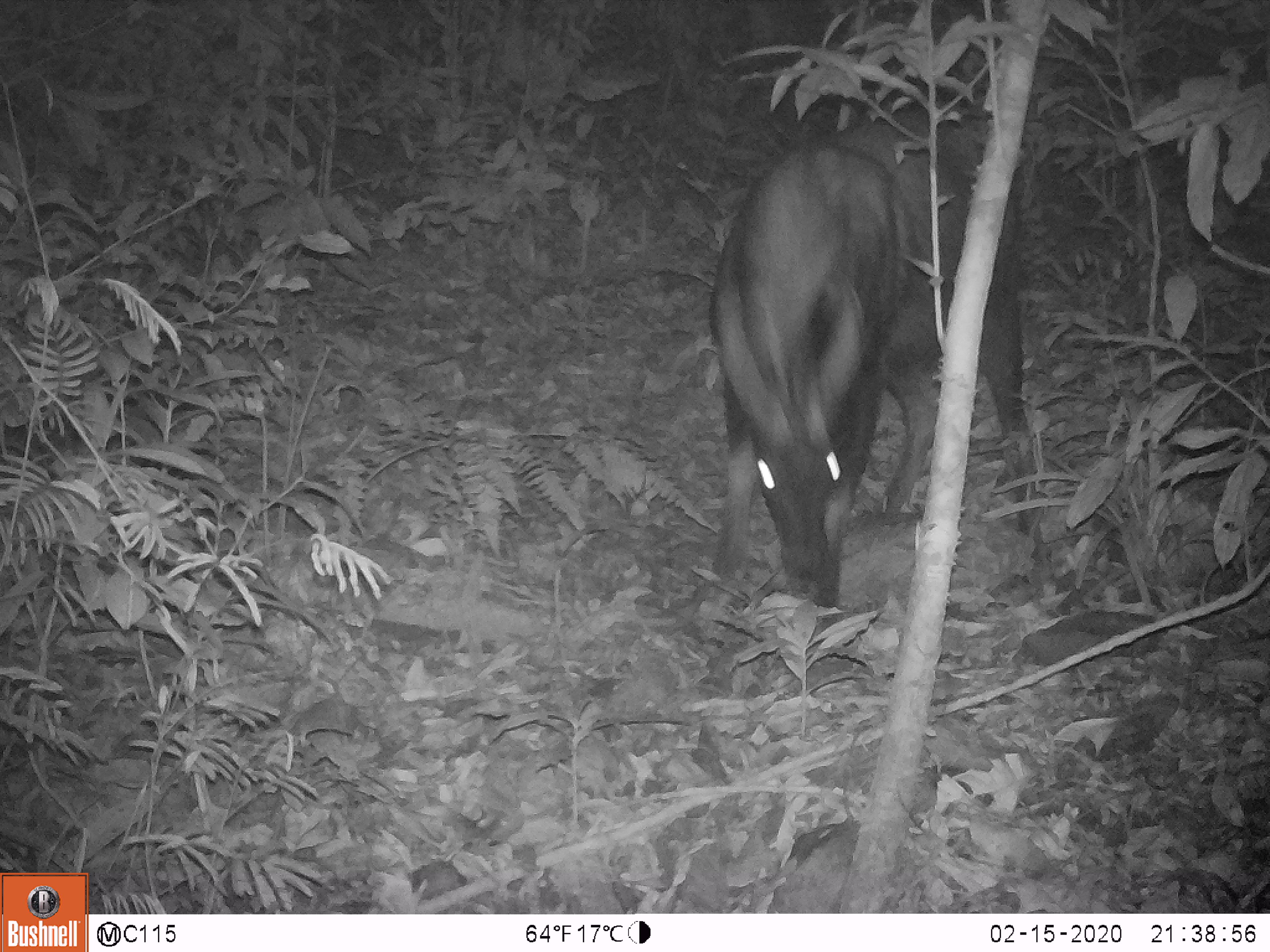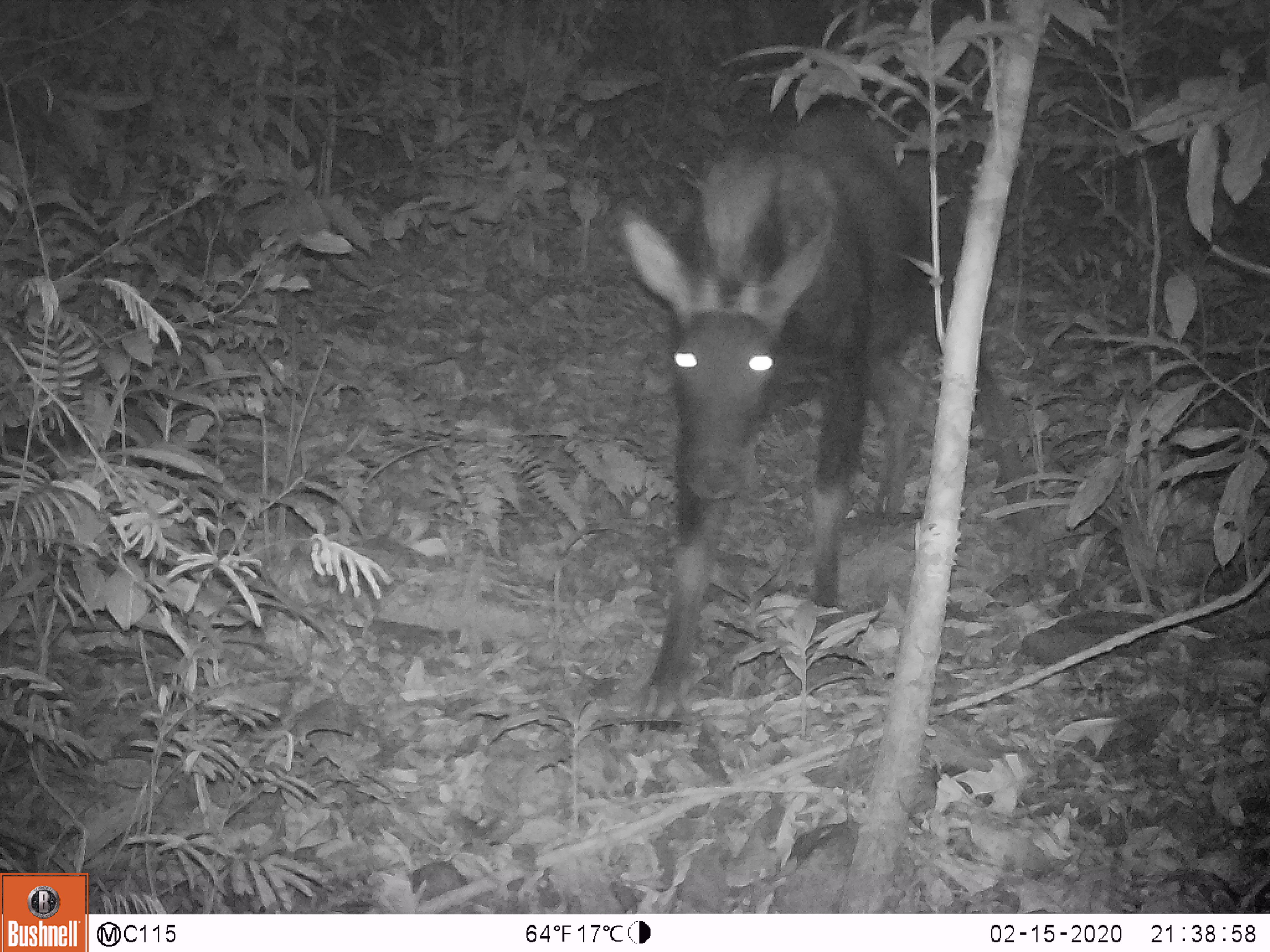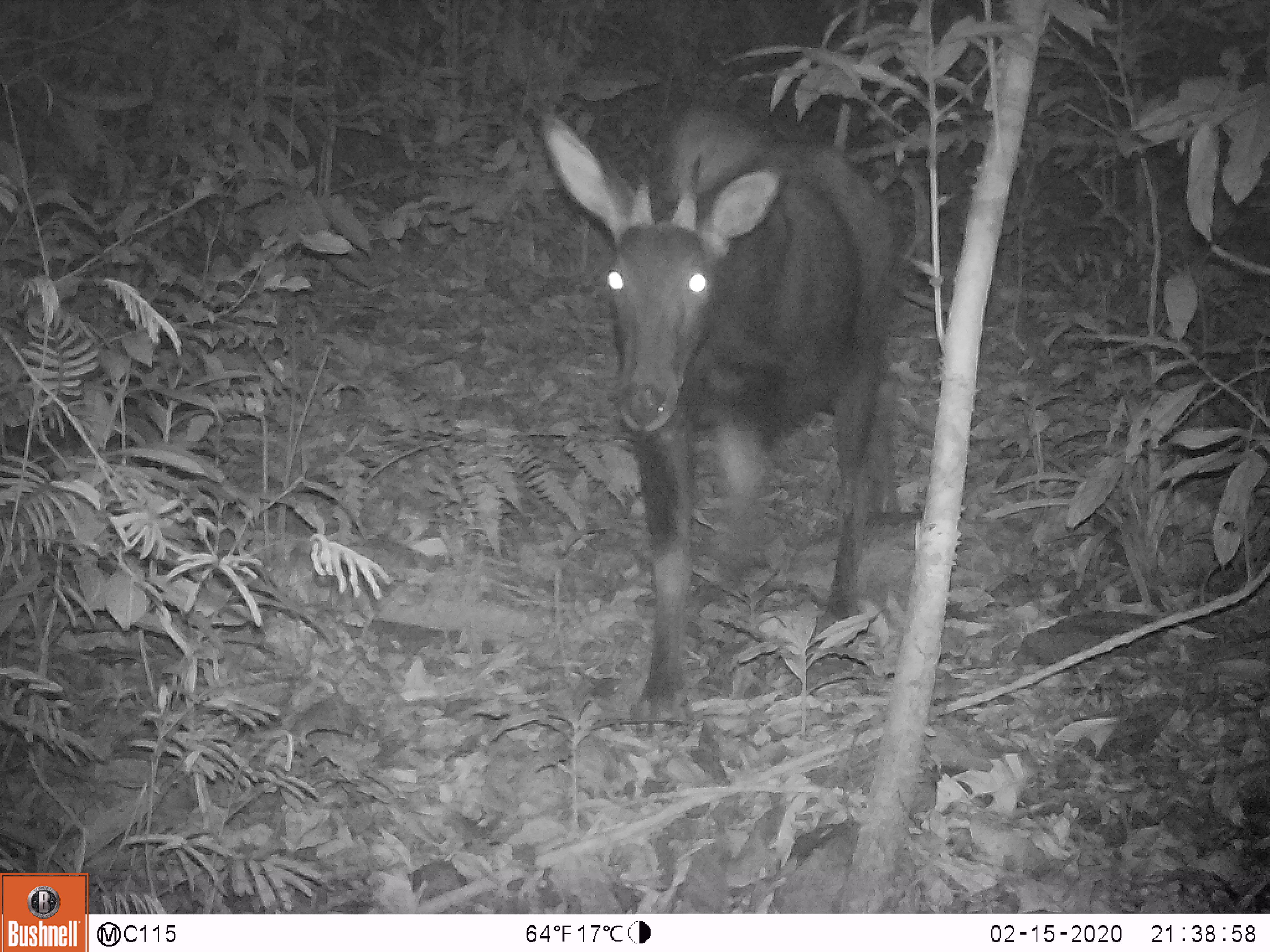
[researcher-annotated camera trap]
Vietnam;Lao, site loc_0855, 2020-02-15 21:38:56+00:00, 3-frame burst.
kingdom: Animalia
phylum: Chordata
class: Mammalia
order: Artiodactyla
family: Bovidae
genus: Capricornis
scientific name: Capricornis sumatraensis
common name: chinese serow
Chinese serow (Capricornis sumatraensis). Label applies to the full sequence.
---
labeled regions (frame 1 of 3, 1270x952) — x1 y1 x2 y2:
chinese serow: 704 112 1042 611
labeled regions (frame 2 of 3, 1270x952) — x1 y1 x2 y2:
chinese serow: 617 94 1012 724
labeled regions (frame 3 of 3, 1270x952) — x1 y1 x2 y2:
chinese serow: 534 88 914 758